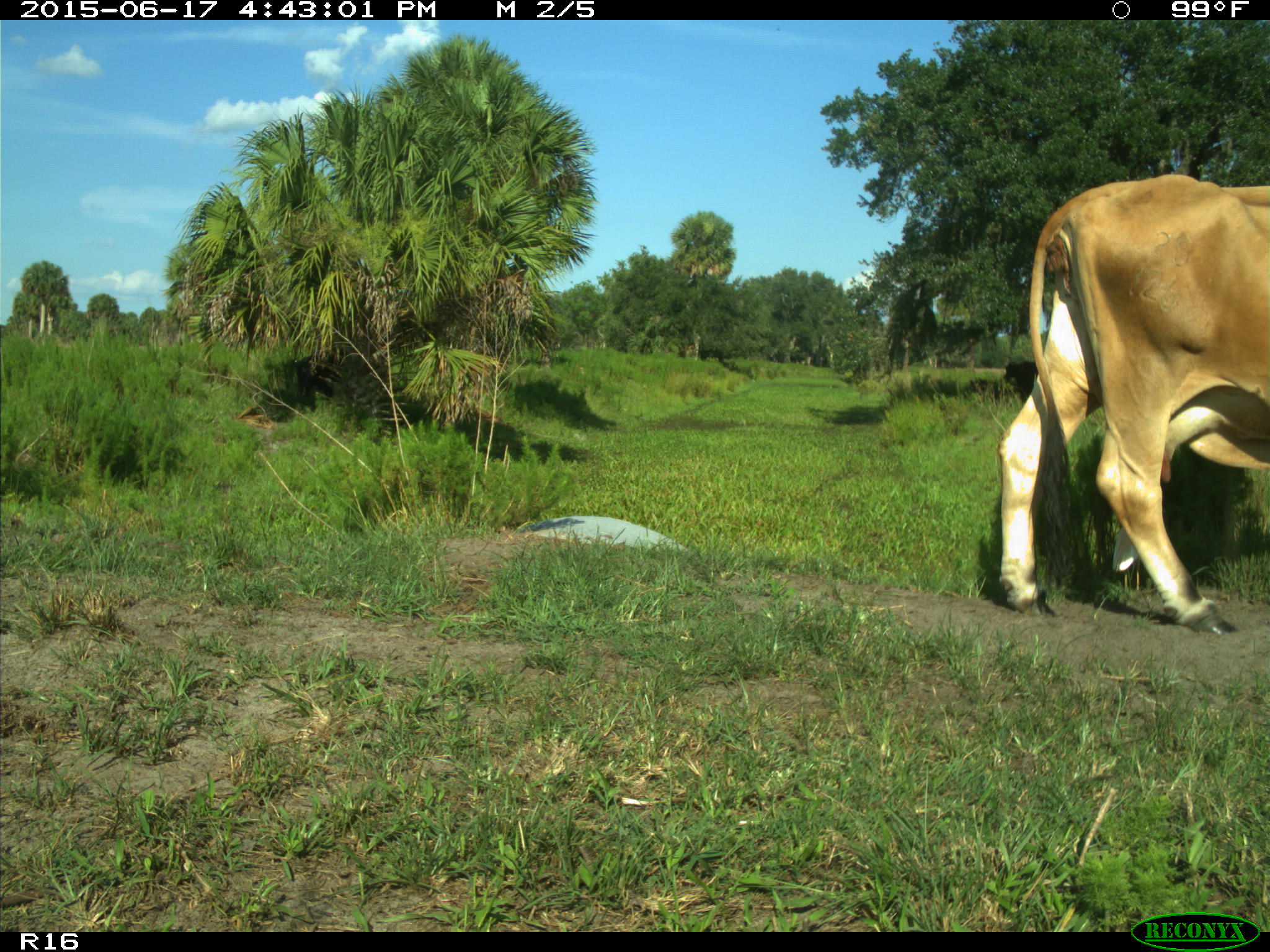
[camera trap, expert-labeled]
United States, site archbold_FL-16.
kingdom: Animalia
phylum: Chordata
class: Mammalia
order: Artiodactyla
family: Bovidae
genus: Bos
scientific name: Bos taurus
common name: domestic cow